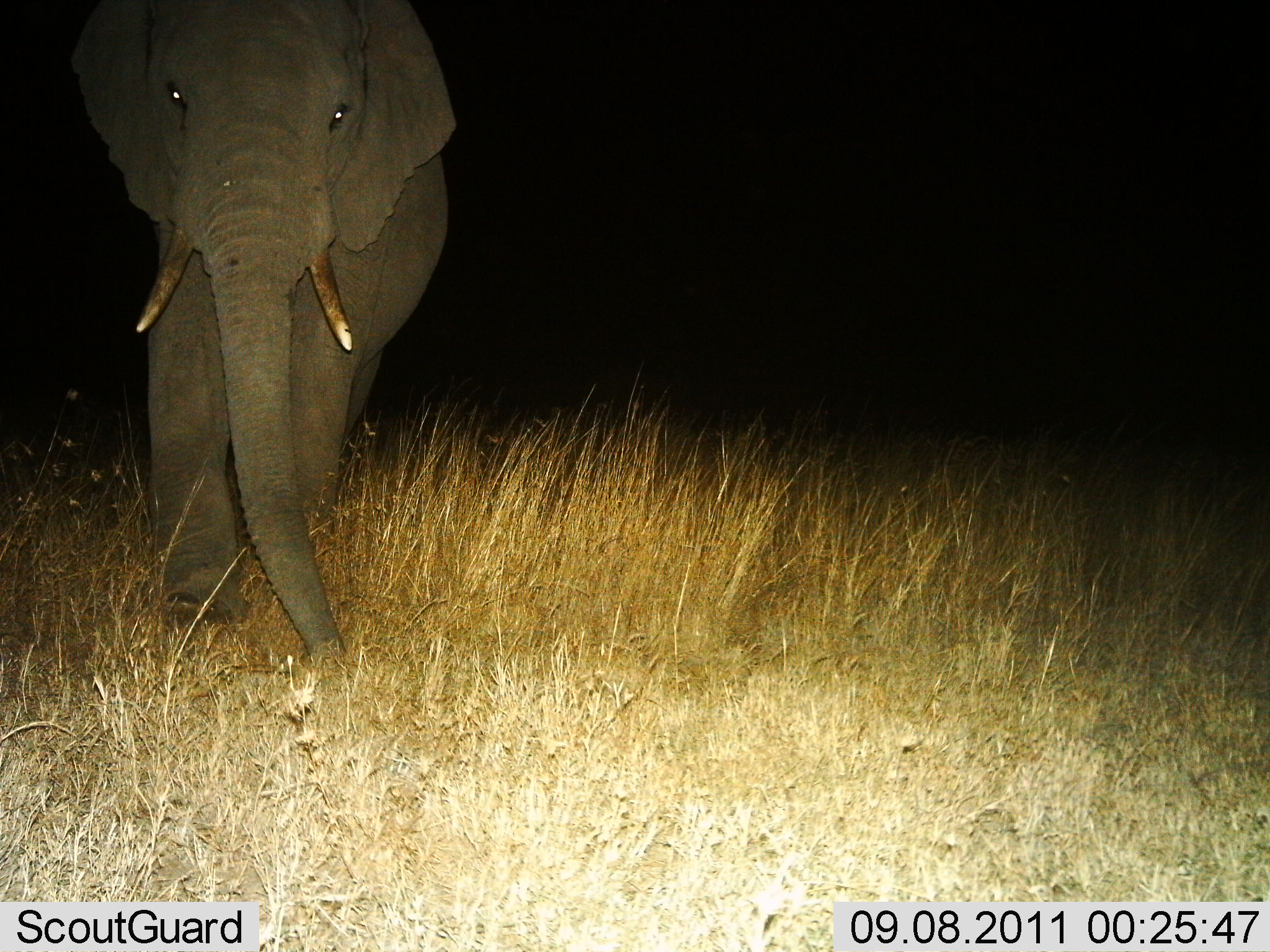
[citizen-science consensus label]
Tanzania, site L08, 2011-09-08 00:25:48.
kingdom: Animalia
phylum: Chordata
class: Mammalia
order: Proboscidea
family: Elephantidae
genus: Loxodonta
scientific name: Loxodonta africana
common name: african bush elephant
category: elephant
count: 1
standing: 18%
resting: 0%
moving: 82%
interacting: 0%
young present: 0%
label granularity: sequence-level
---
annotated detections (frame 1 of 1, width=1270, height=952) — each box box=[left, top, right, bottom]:
animal: box=[65, 2, 460, 686]